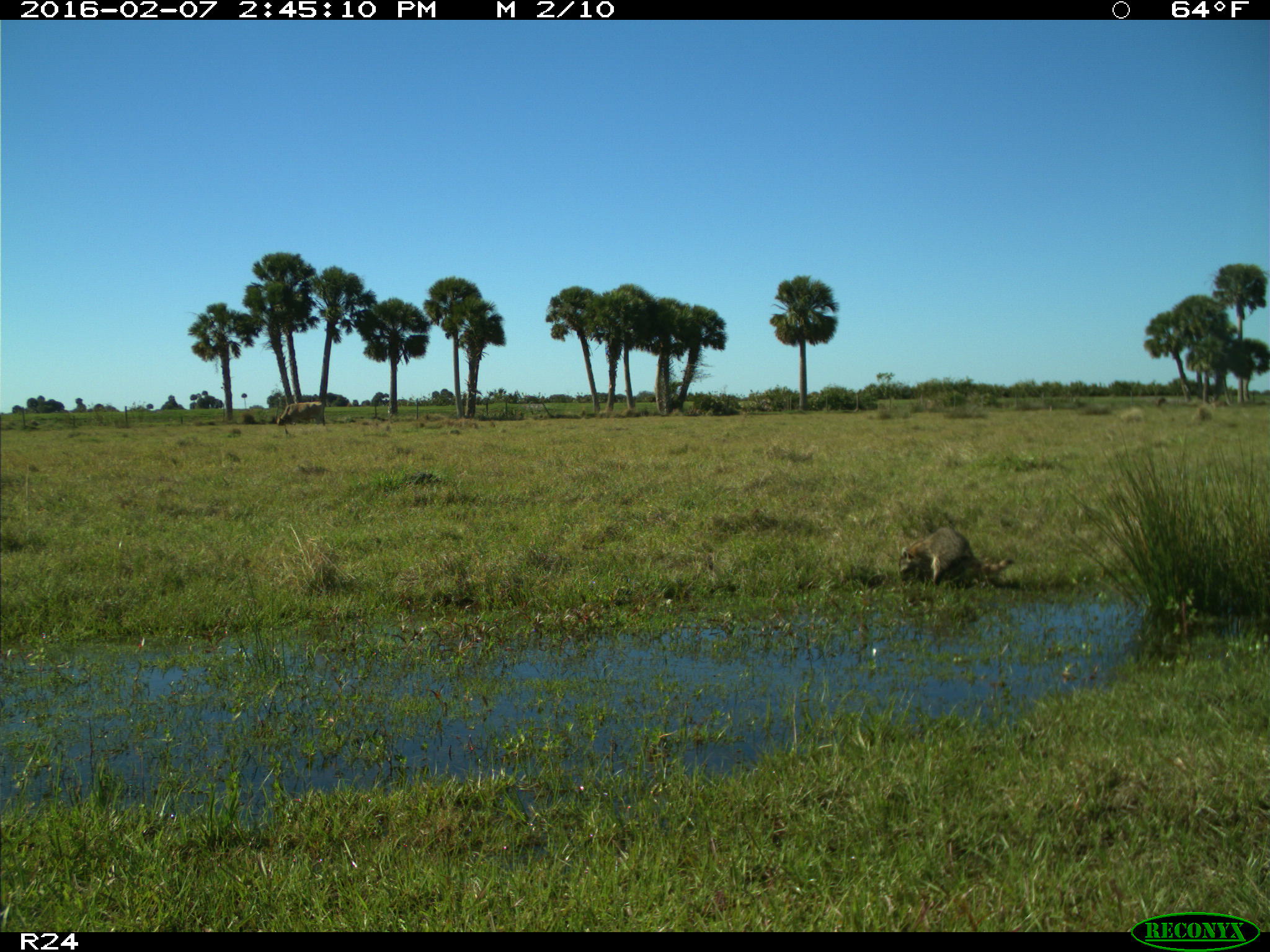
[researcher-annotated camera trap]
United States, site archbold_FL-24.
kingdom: Animalia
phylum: Chordata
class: Mammalia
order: Carnivora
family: Procyonidae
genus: Procyon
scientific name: Procyon lotor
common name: common raccoon